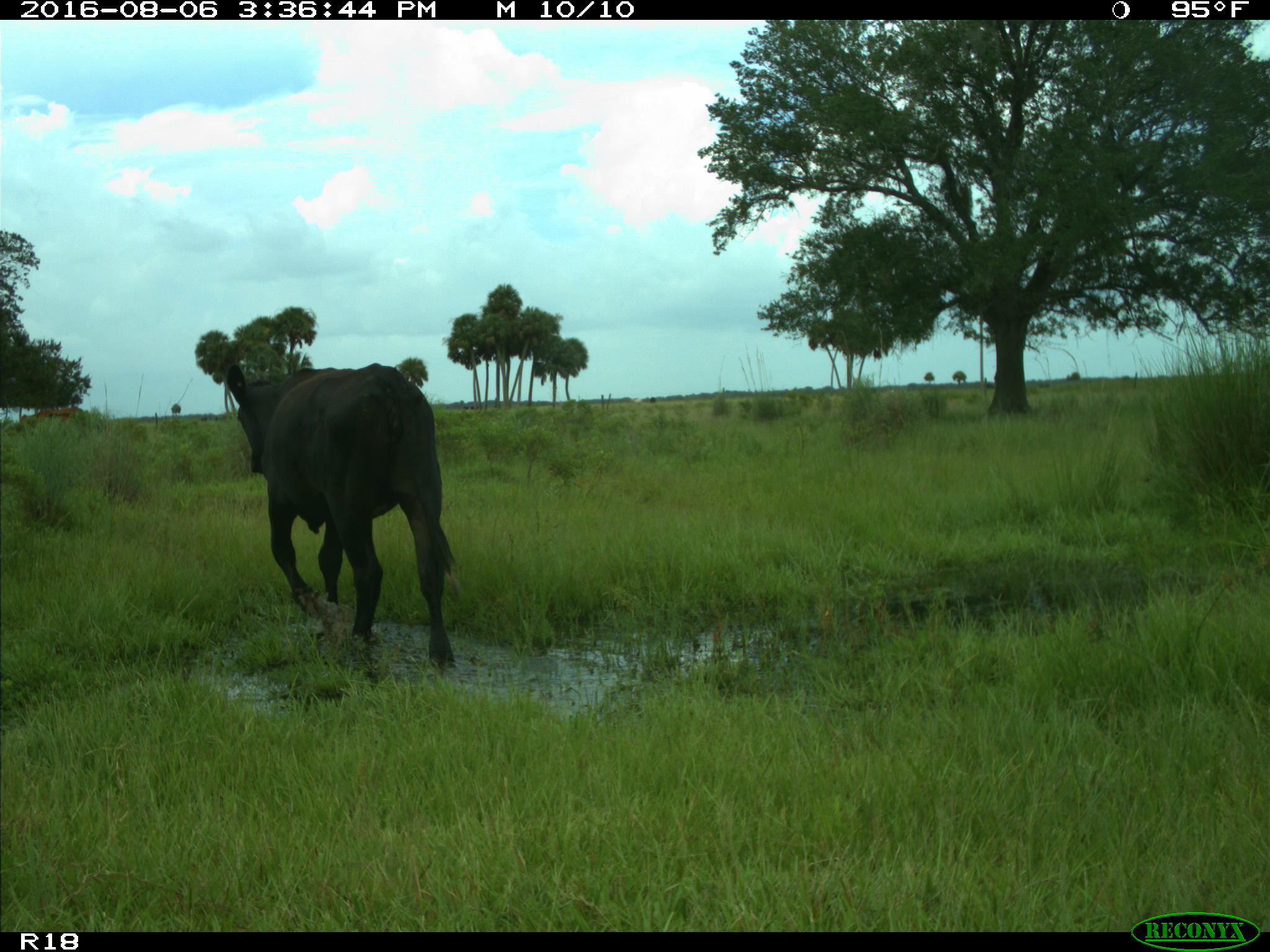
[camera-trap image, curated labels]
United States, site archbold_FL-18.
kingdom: Animalia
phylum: Chordata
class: Mammalia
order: Artiodactyla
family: Bovidae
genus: Bos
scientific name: Bos taurus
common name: domestic cow